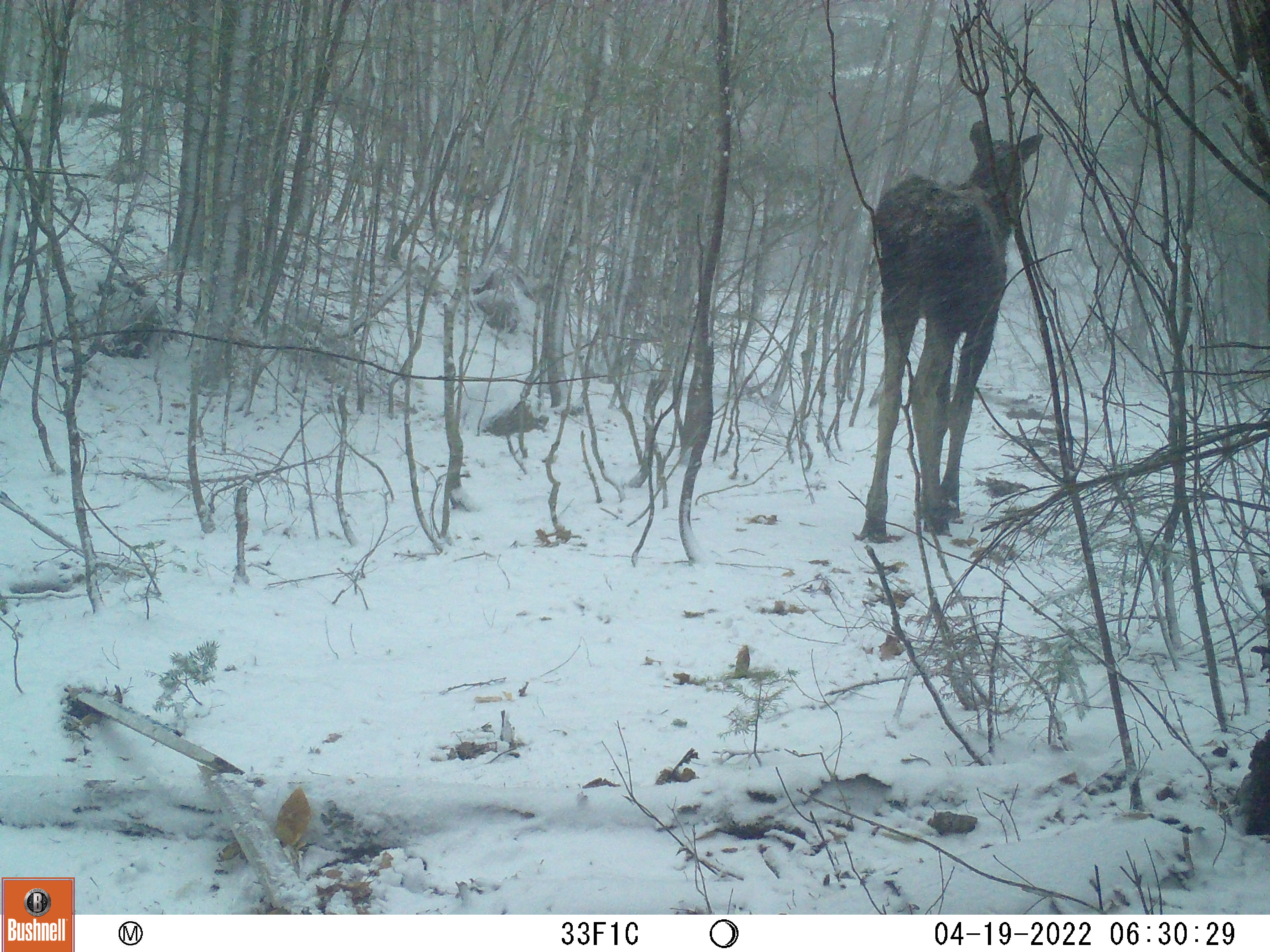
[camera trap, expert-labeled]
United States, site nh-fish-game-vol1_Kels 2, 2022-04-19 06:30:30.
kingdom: Animalia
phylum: Chordata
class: Mammalia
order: Artiodactyla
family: Cervidae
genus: Alces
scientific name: Alces alces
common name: moose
Moose (Alces alces).